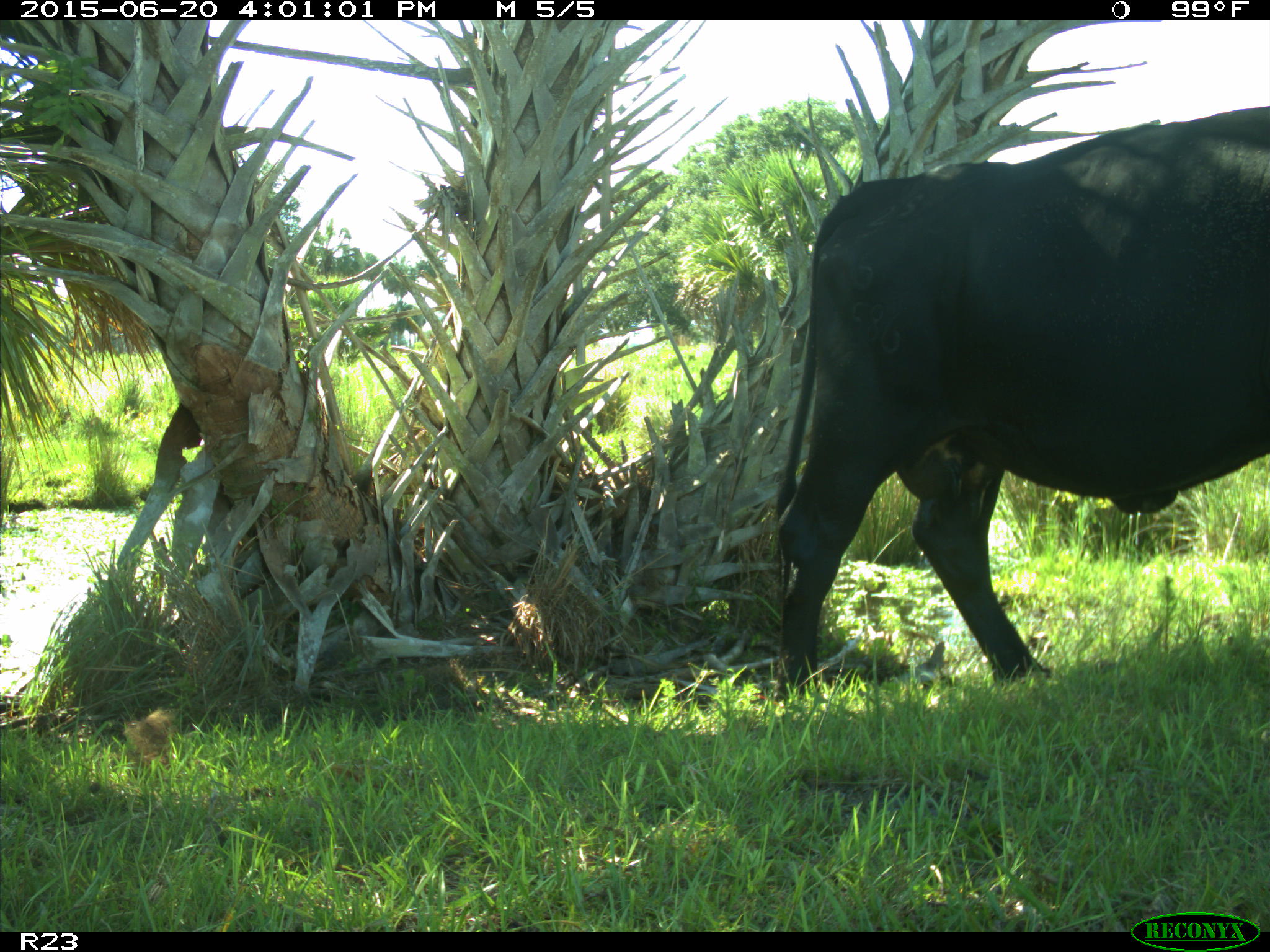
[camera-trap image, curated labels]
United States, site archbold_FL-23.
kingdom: Animalia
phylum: Chordata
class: Mammalia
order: Artiodactyla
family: Bovidae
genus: Bos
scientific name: Bos taurus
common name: domestic cow